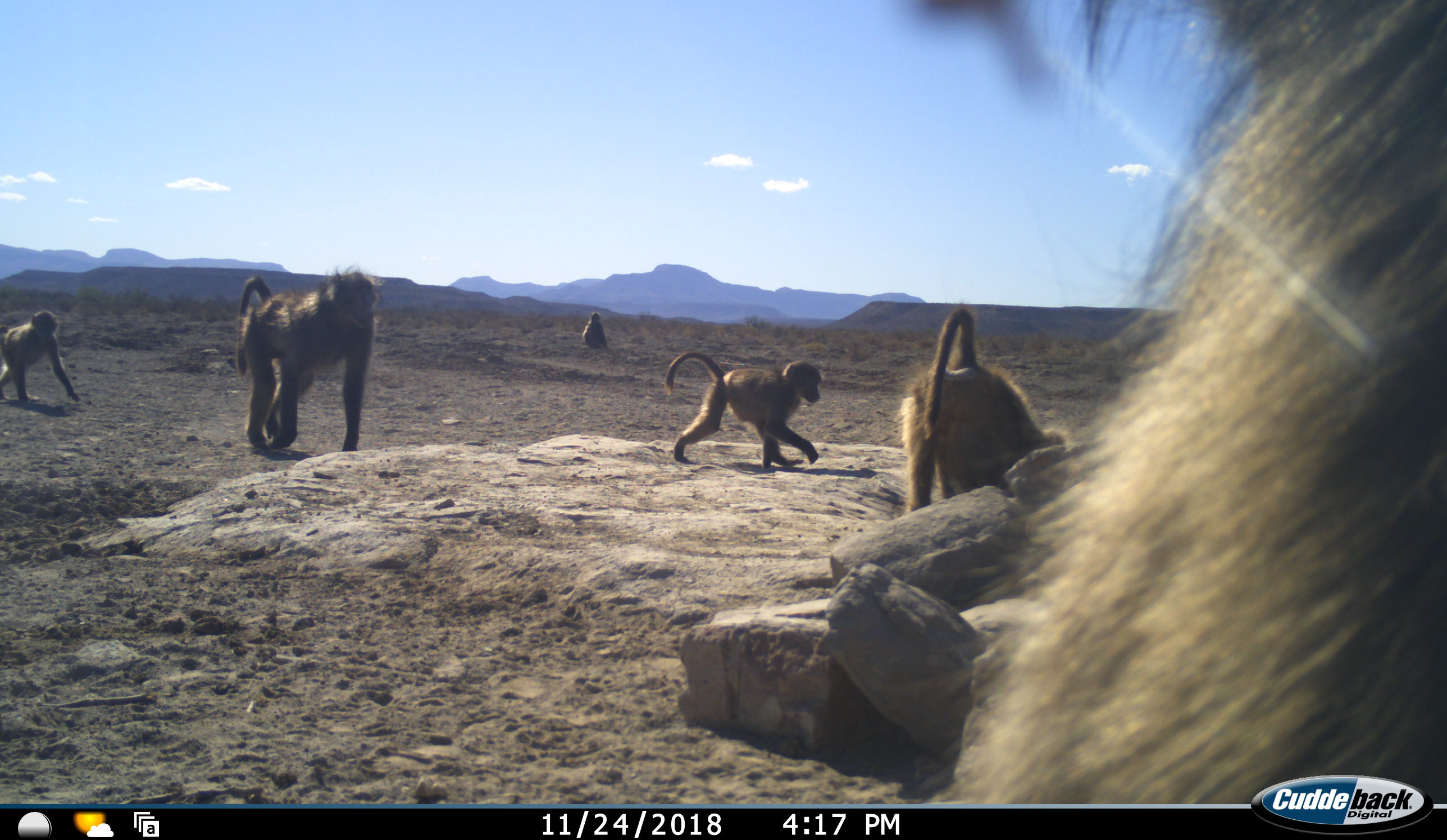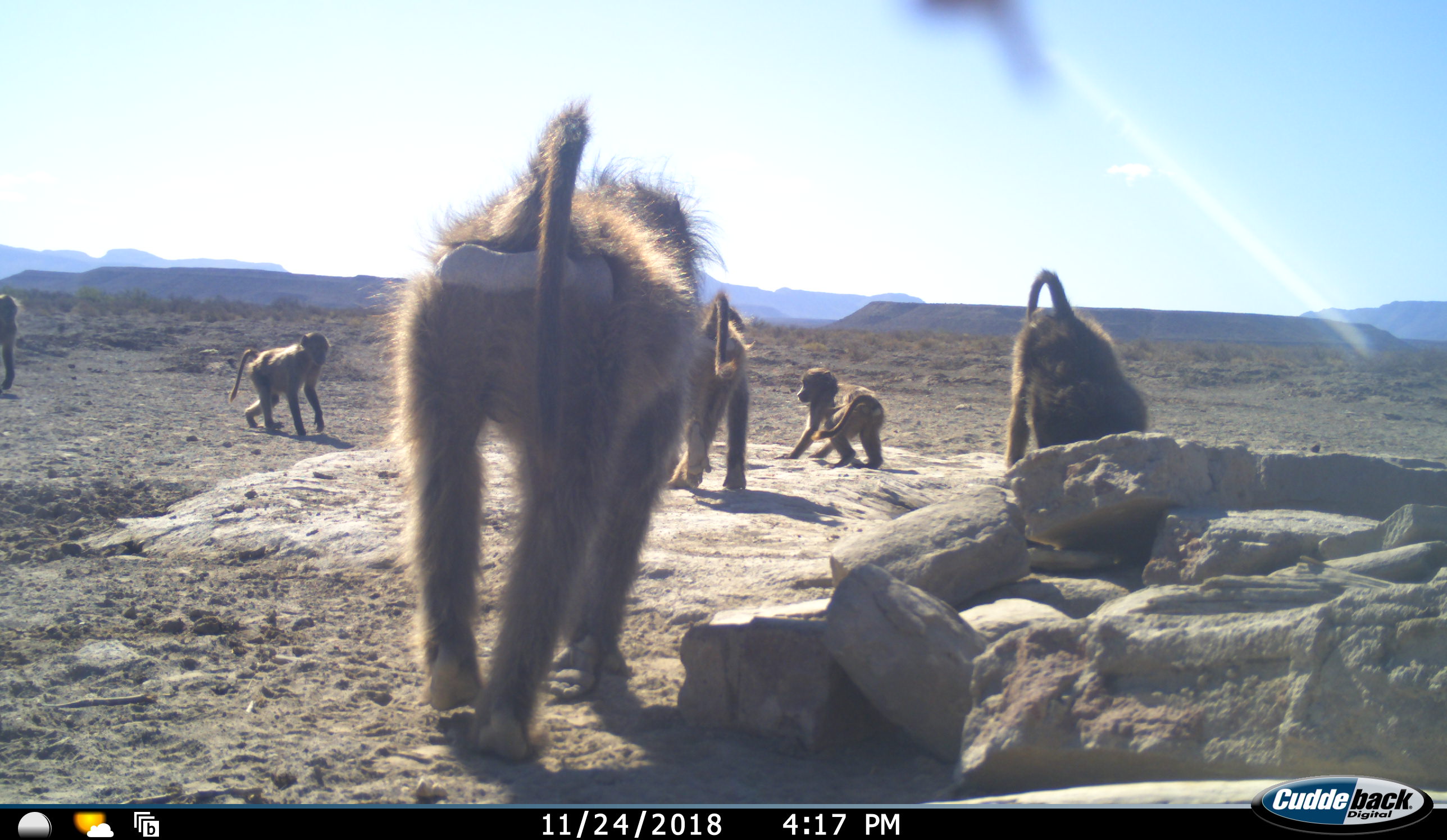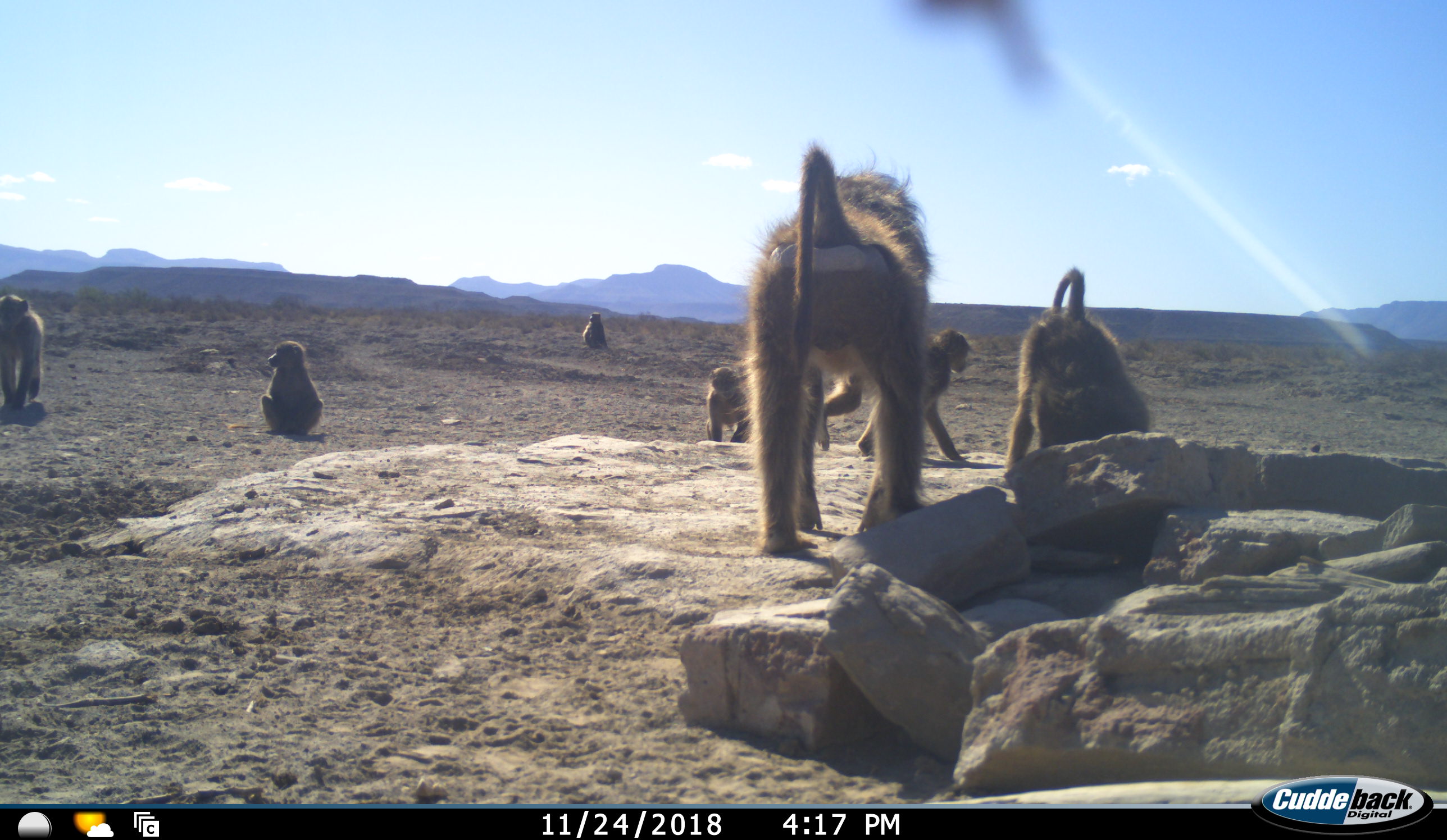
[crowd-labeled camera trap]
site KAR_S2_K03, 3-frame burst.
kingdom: Animalia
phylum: Chordata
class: Mammalia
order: Primates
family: Cercopithecidae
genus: Papio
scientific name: Papio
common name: baboon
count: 7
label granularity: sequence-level